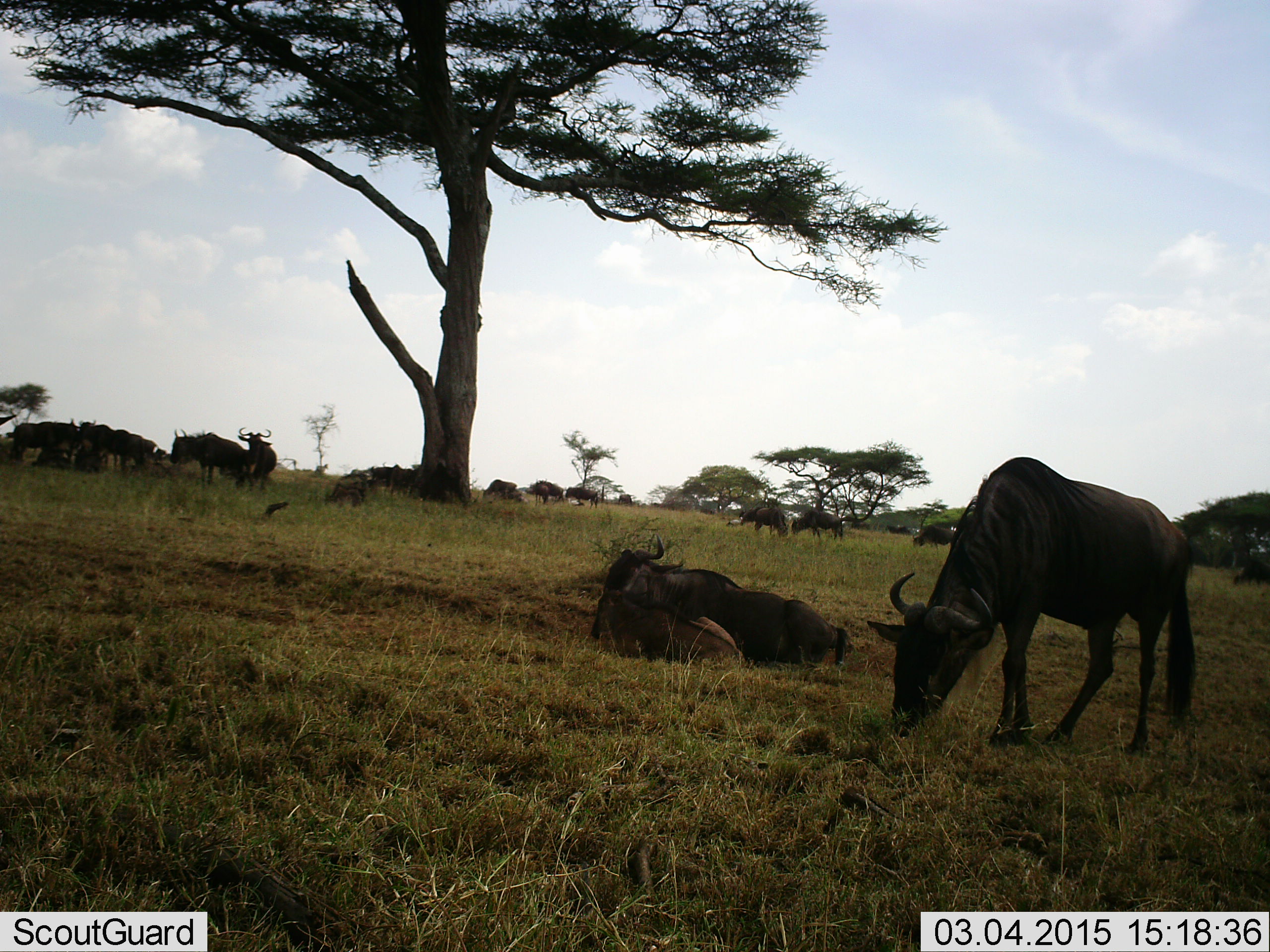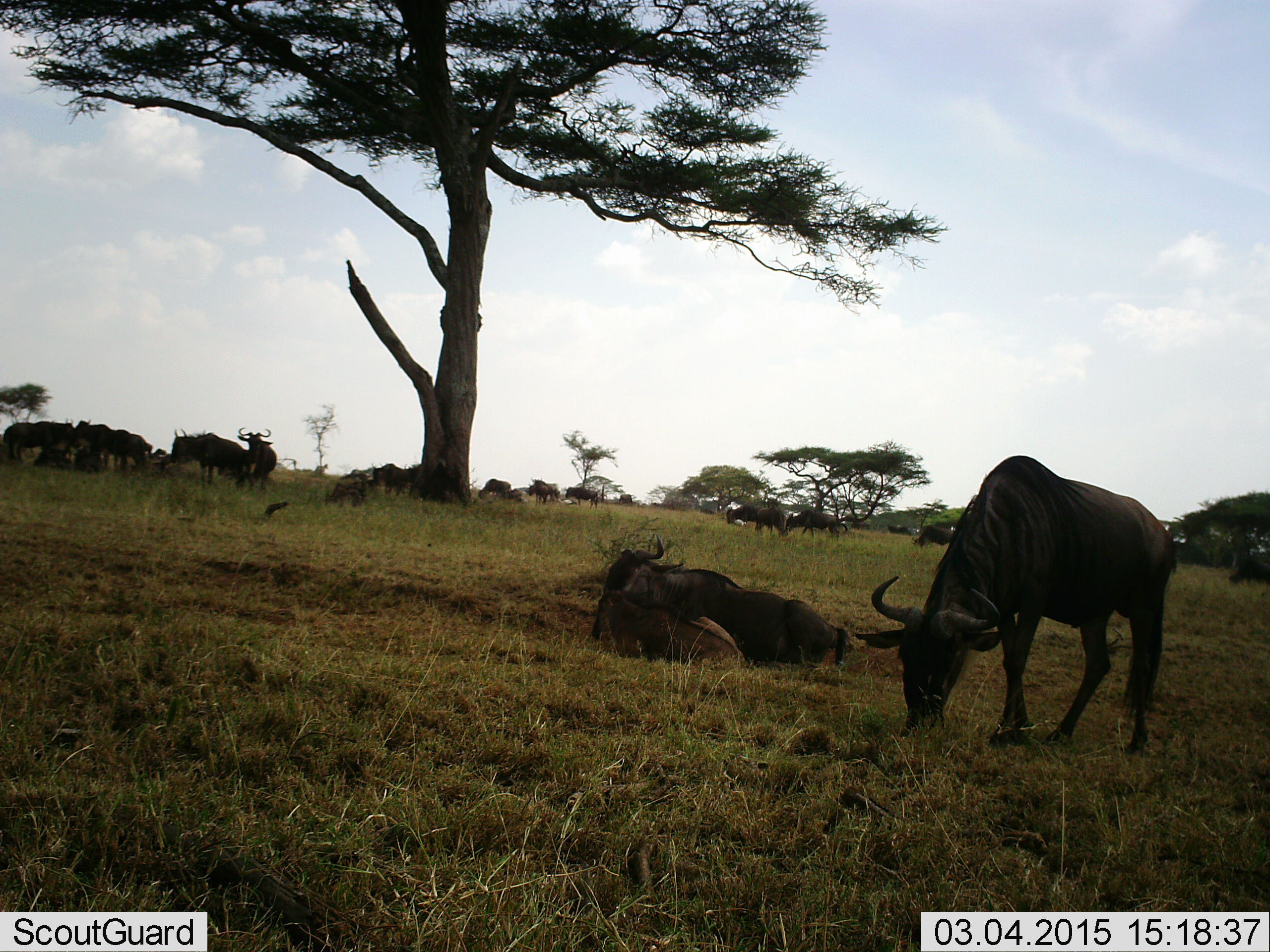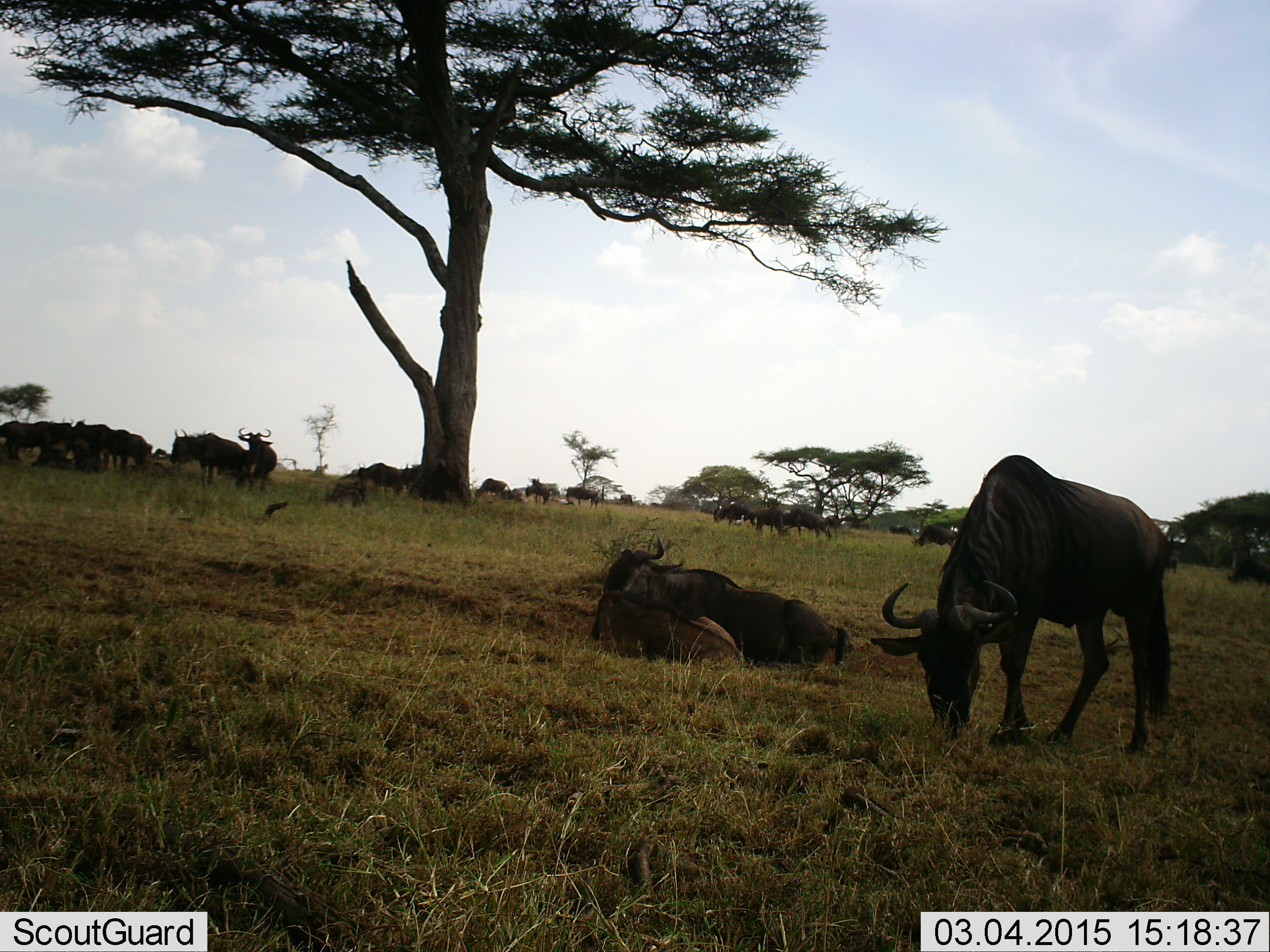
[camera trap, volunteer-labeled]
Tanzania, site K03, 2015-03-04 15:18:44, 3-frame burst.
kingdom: Animalia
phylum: Chordata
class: Mammalia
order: Artiodactyla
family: Bovidae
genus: Connochaetes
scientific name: Connochaetes taurinus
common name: blue wildebeest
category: wildebeest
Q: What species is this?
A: Wildebeest (blue wildebeest) (Connochaetes taurinus).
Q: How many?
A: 11-50.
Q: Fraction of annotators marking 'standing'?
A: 50%.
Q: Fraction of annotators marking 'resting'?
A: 80%.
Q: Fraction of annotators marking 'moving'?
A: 40%.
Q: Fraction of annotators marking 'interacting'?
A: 0%.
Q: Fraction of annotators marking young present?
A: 0%.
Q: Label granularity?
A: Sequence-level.